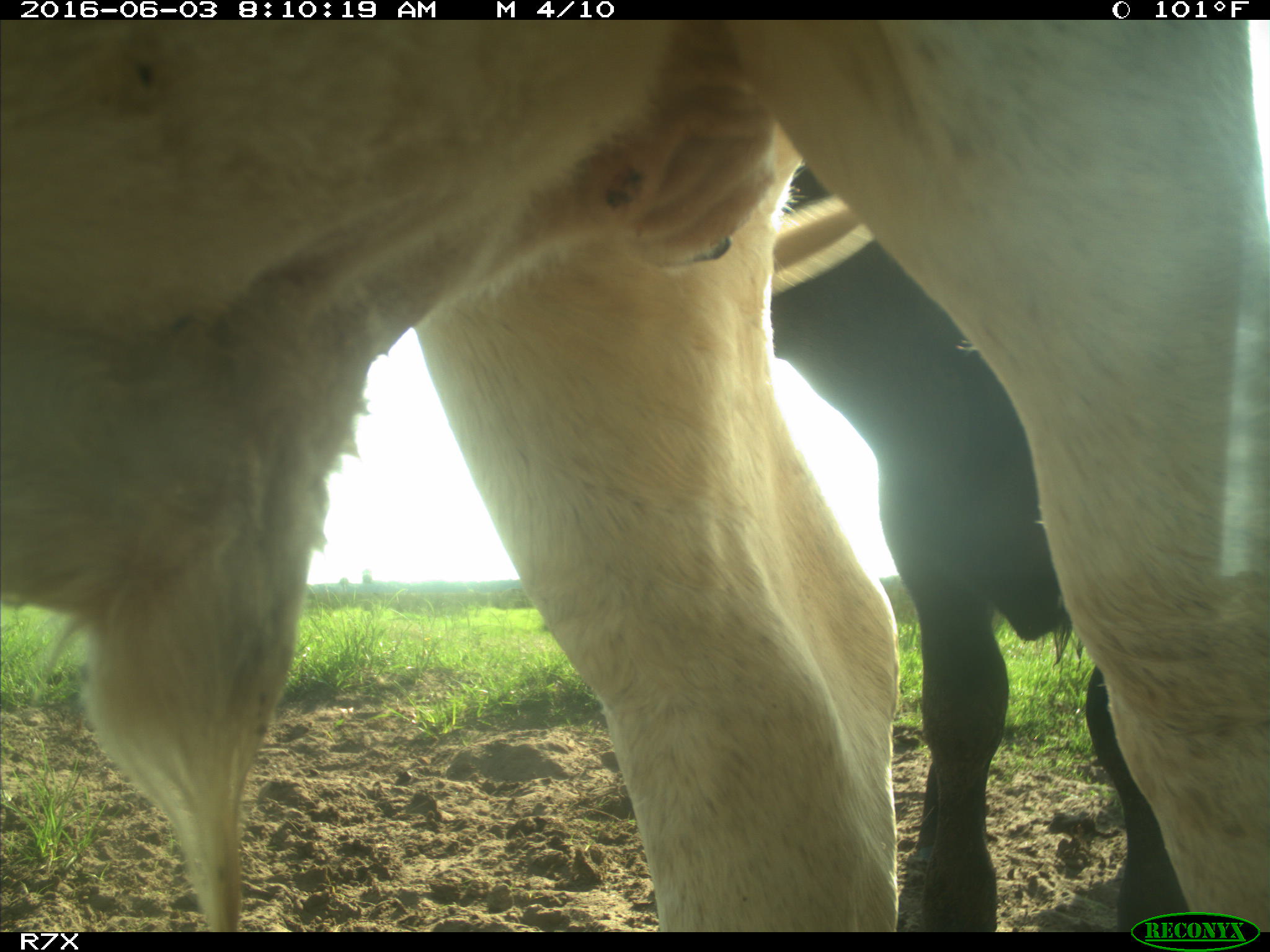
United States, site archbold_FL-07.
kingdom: Animalia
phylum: Chordata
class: Mammalia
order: Artiodactyla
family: Bovidae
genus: Bos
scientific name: Bos taurus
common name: domestic cow